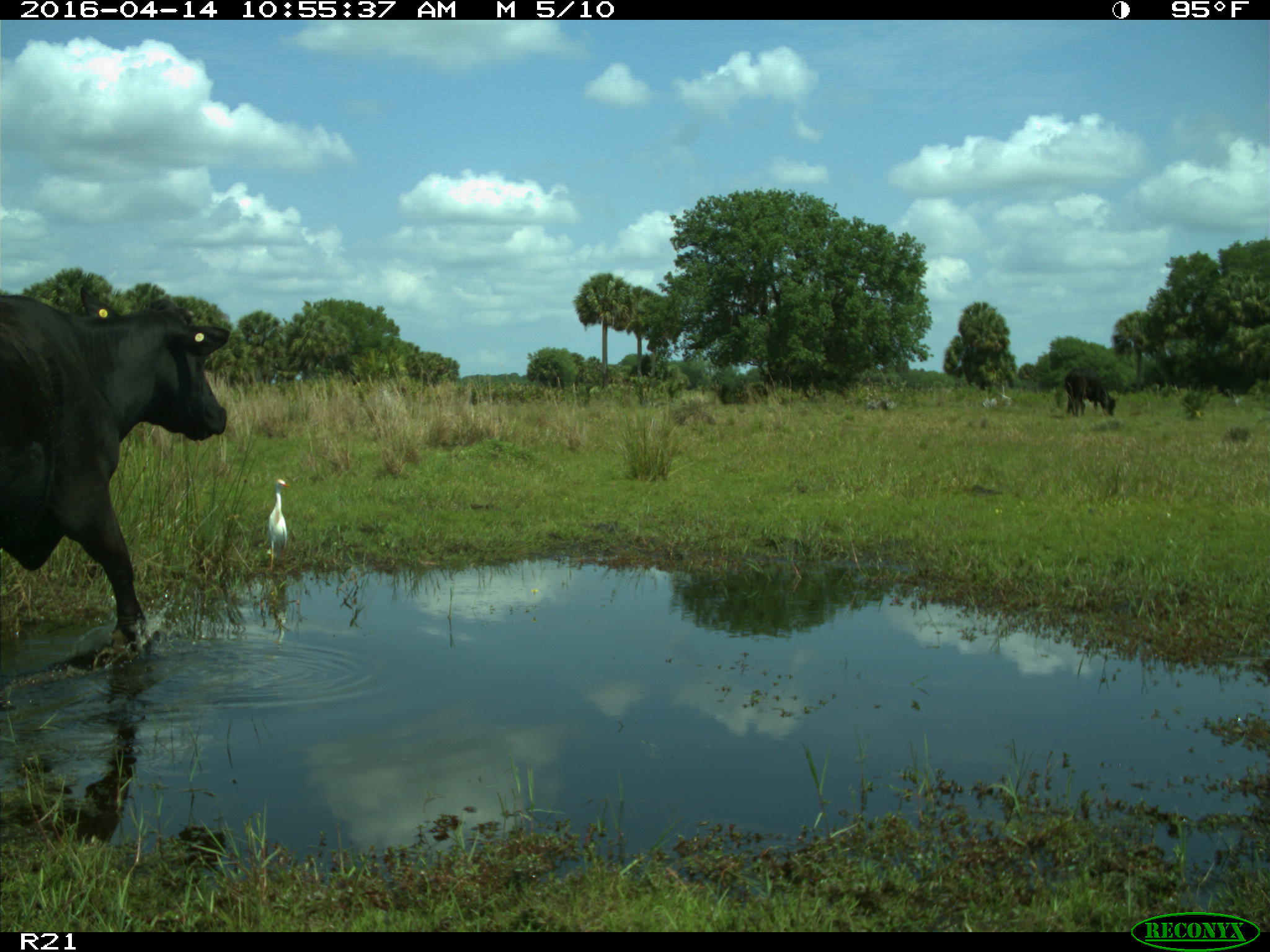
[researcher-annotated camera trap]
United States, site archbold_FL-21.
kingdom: Animalia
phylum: Chordata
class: Mammalia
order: Artiodactyla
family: Bovidae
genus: Bos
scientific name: Bos taurus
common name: domestic cow